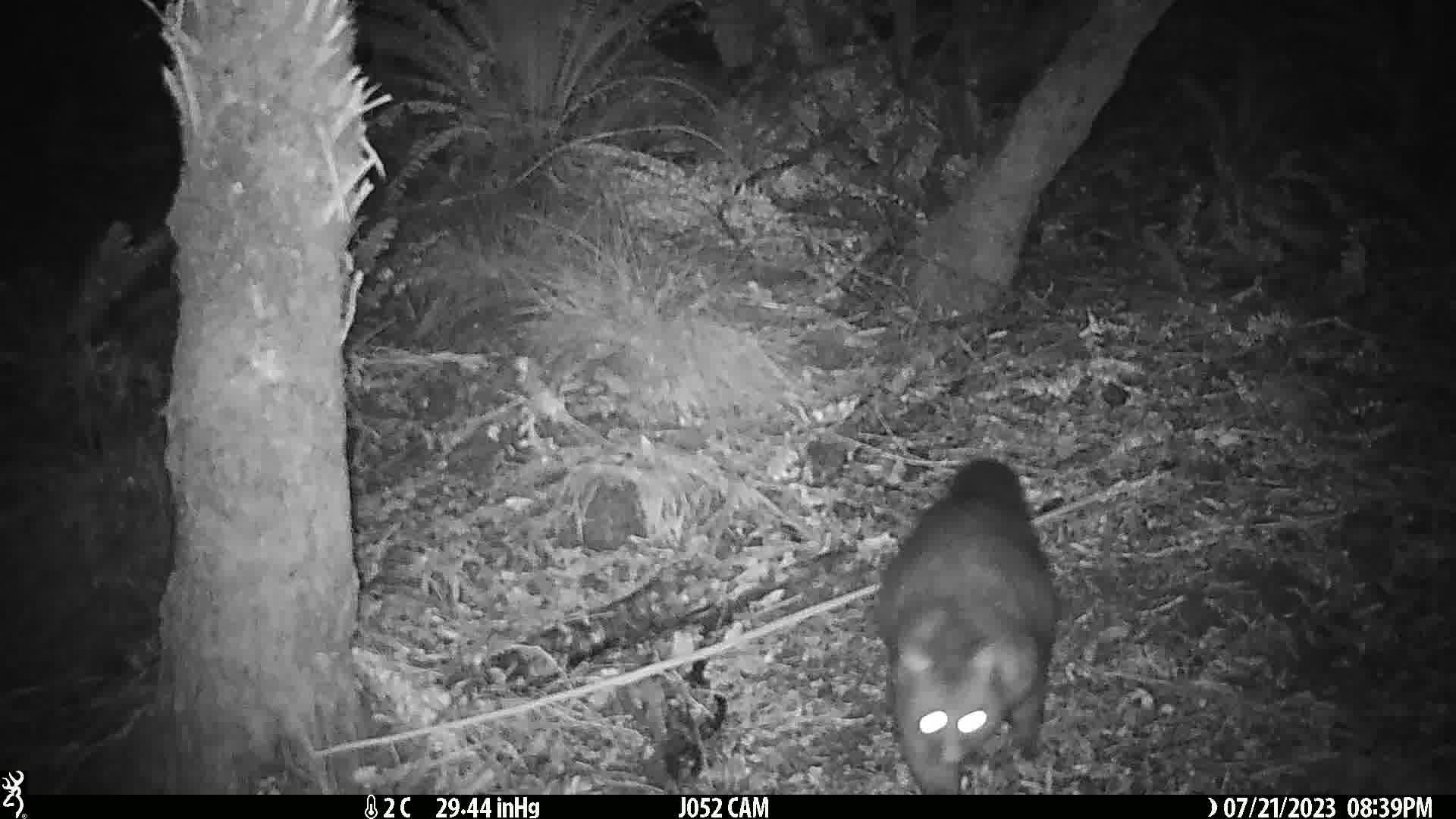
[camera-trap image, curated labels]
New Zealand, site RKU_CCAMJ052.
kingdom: Animalia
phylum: Chordata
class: Mammalia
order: Diprotodontia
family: Phalangeridae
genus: Trichosurus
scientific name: Trichosurus vulpecula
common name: common brushtail possum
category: possum